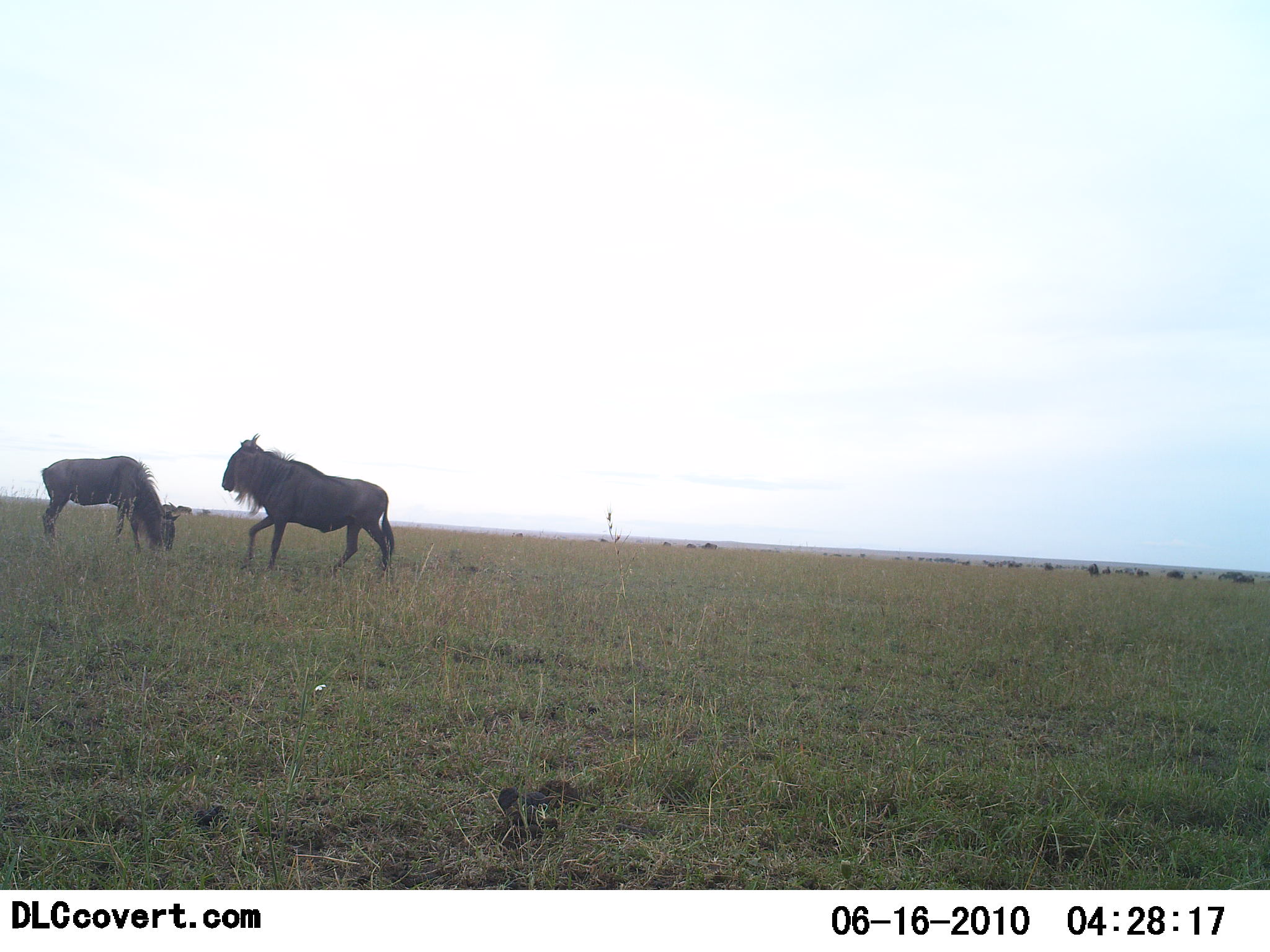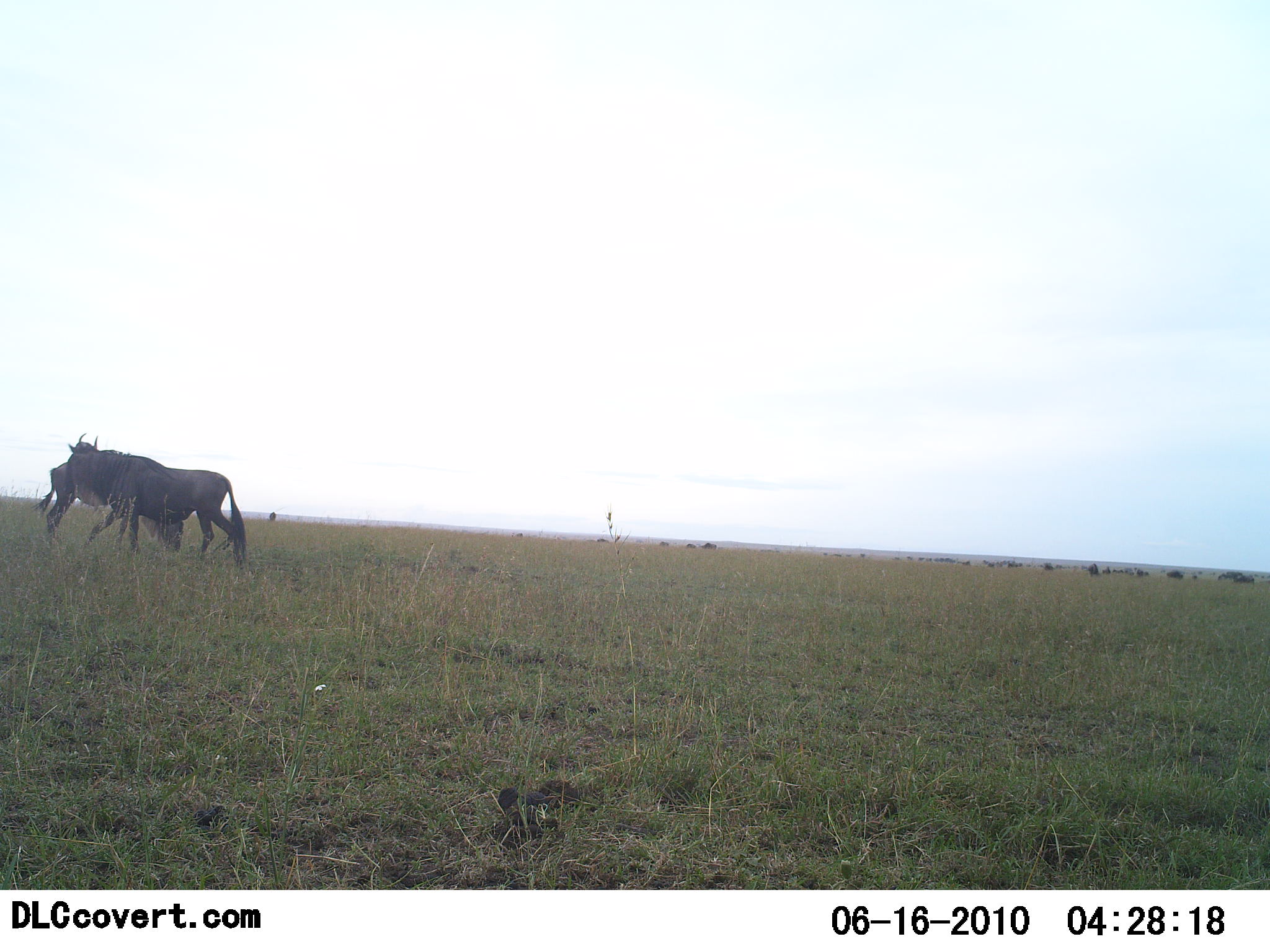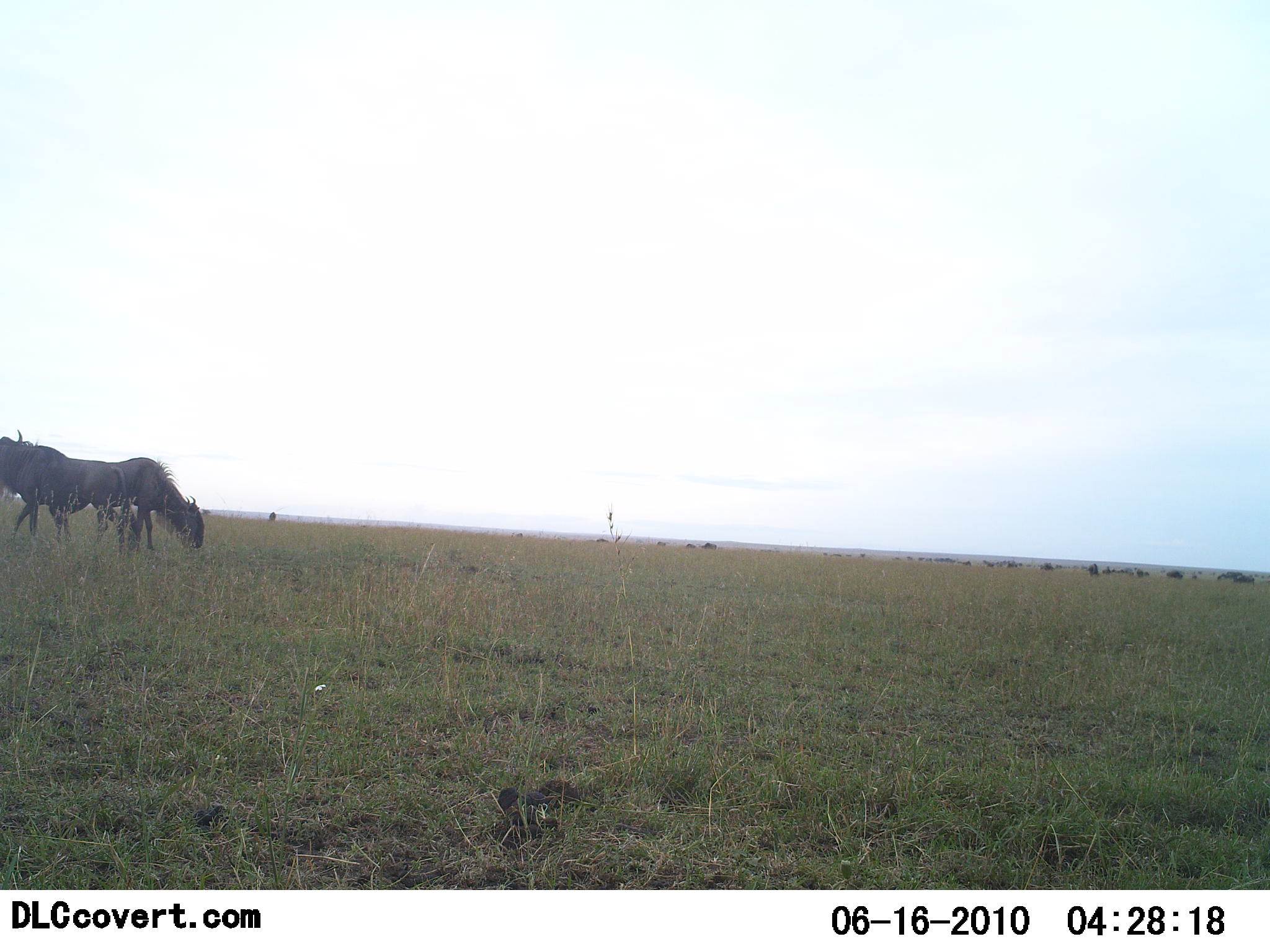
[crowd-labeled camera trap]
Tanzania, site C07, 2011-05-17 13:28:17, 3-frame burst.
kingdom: Animalia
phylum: Chordata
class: Mammalia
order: Artiodactyla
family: Bovidae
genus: Connochaetes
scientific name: Connochaetes taurinus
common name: blue wildebeest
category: wildebeest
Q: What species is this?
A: Wildebeest (blue wildebeest) (Connochaetes taurinus).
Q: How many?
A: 2.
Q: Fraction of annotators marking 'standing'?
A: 17%.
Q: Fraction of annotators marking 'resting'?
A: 0%.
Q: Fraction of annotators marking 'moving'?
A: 67%.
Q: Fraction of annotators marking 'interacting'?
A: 0%.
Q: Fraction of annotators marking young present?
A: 0%.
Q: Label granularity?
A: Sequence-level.